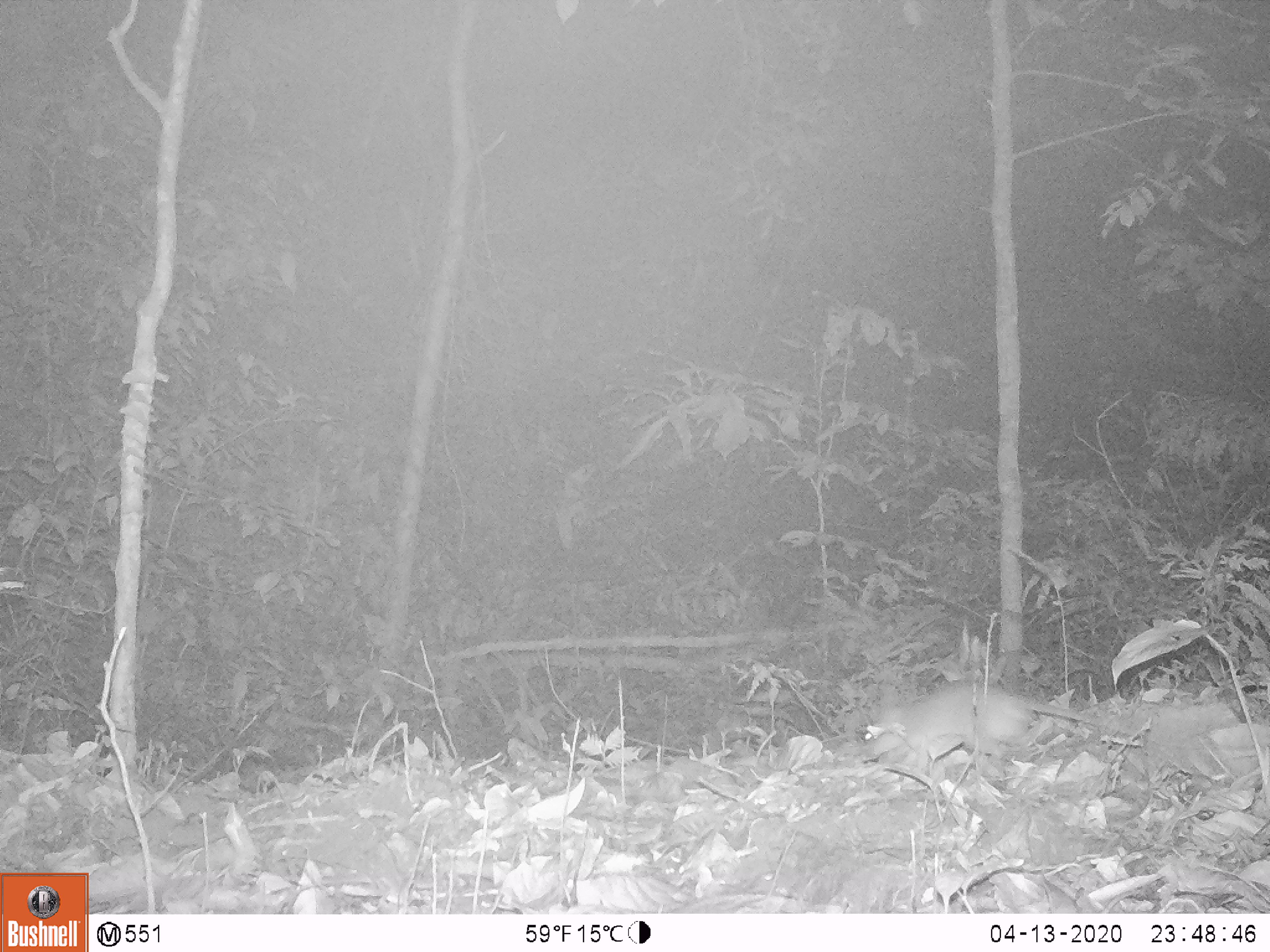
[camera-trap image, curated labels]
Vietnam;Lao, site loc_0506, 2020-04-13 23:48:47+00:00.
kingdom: Animalia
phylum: Chordata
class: Mammalia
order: Rodentia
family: Muridae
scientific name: Muridae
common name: old-world mice and rats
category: unidentified murid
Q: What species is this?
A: Unidentified murid (old-world mice and rats) (Muridae).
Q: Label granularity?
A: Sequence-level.